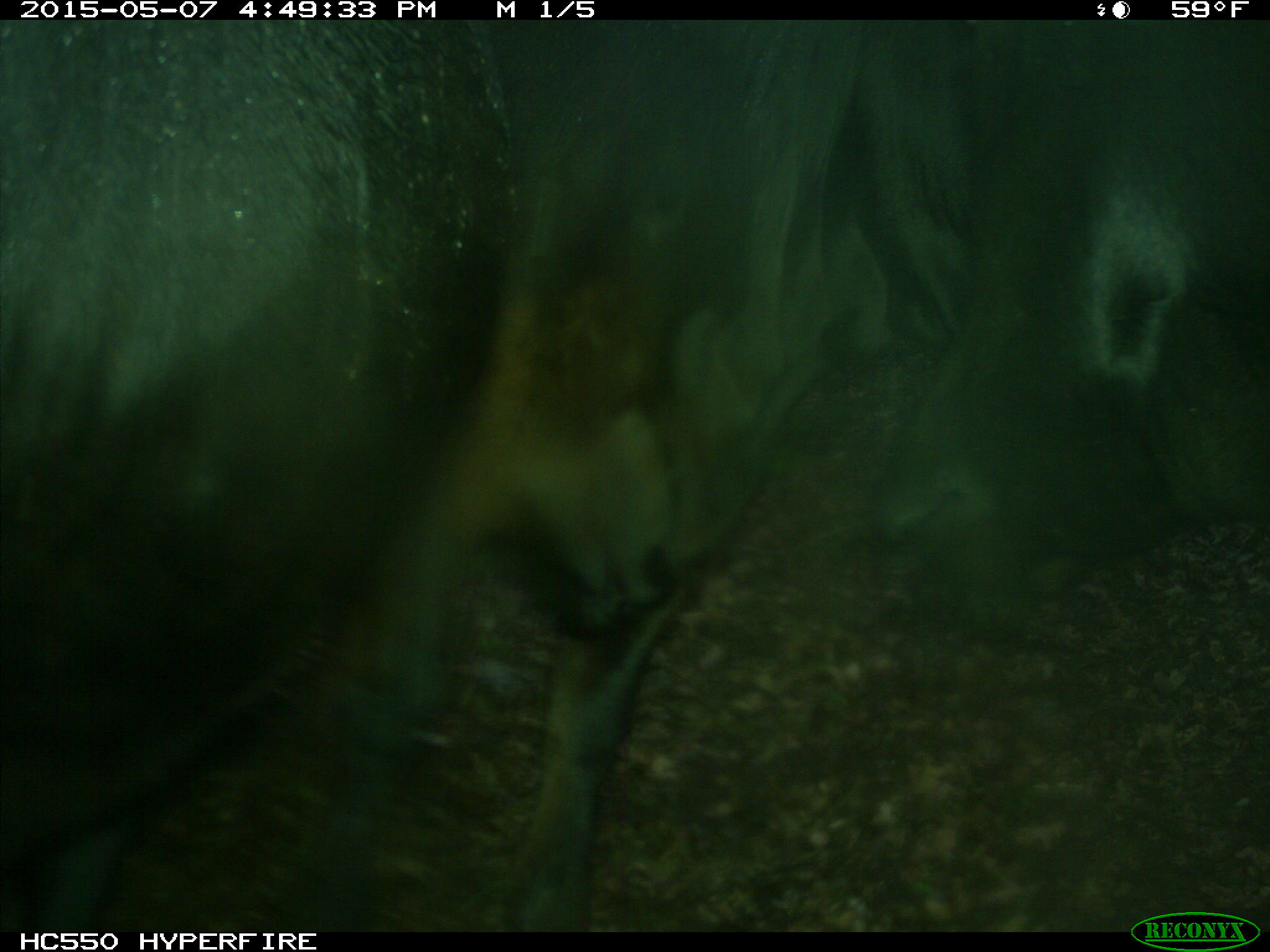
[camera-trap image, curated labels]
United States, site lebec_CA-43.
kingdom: Animalia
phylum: Chordata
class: Mammalia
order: Artiodactyla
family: Bovidae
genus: Bos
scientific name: Bos taurus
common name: domestic cow